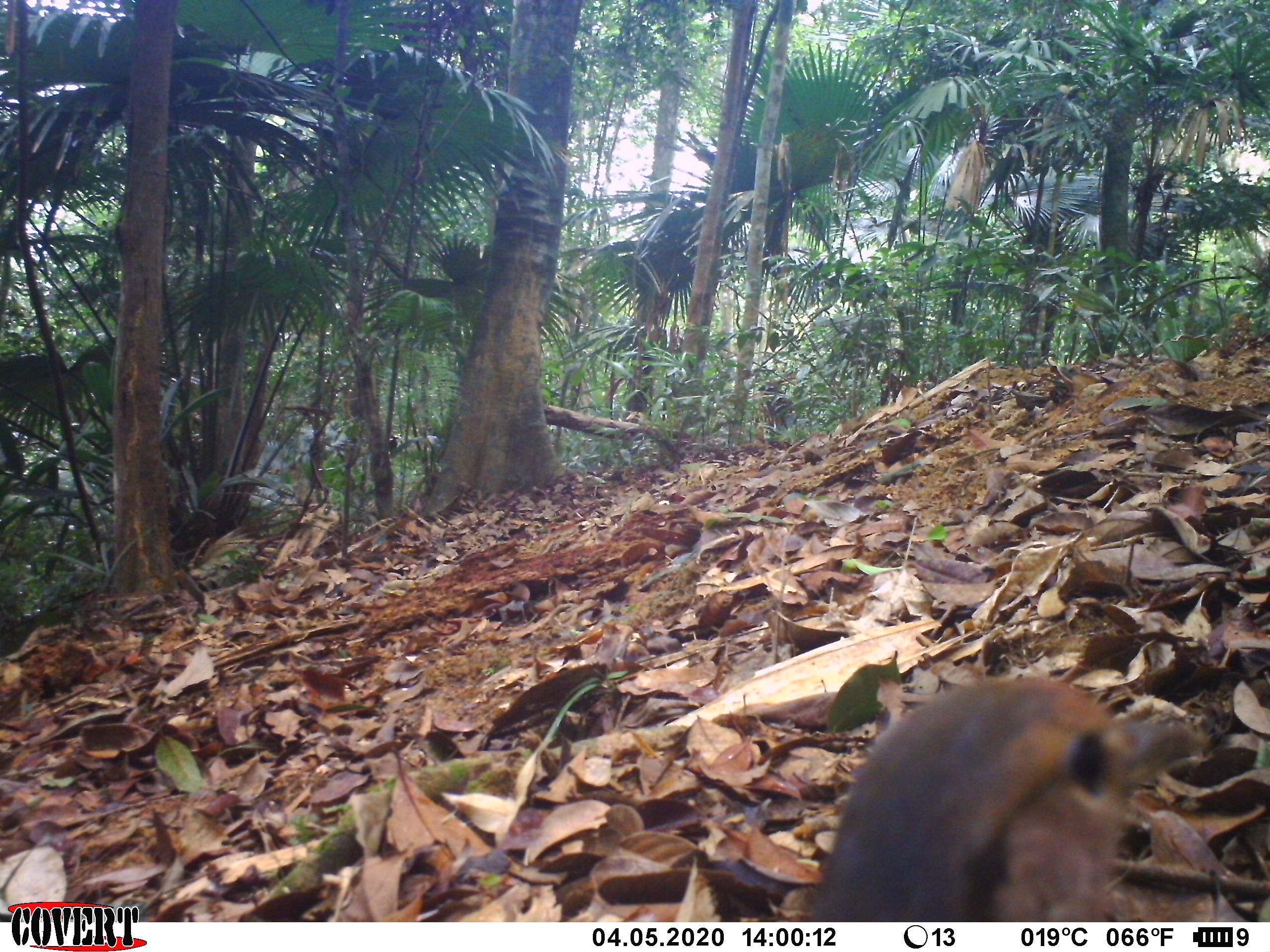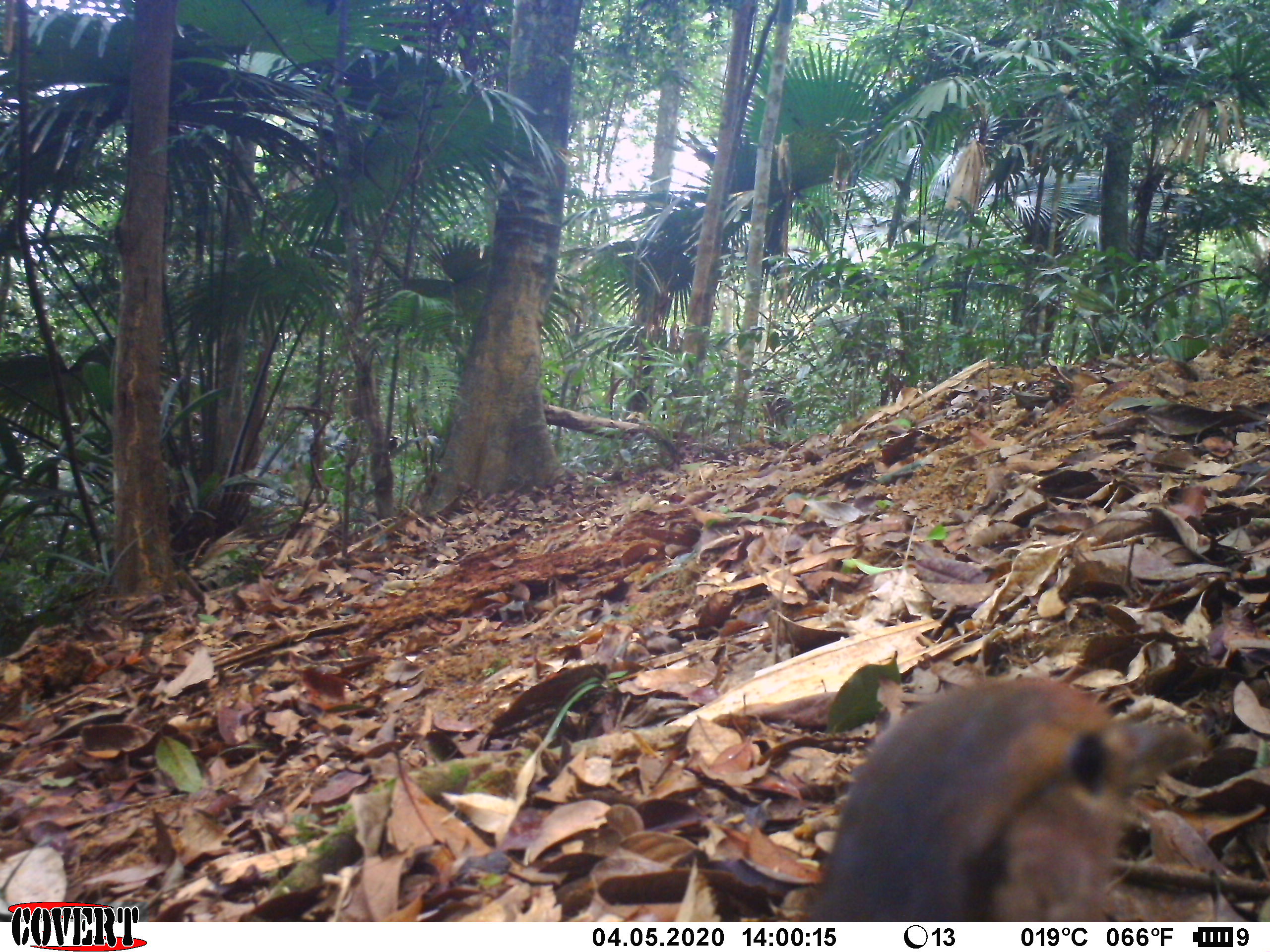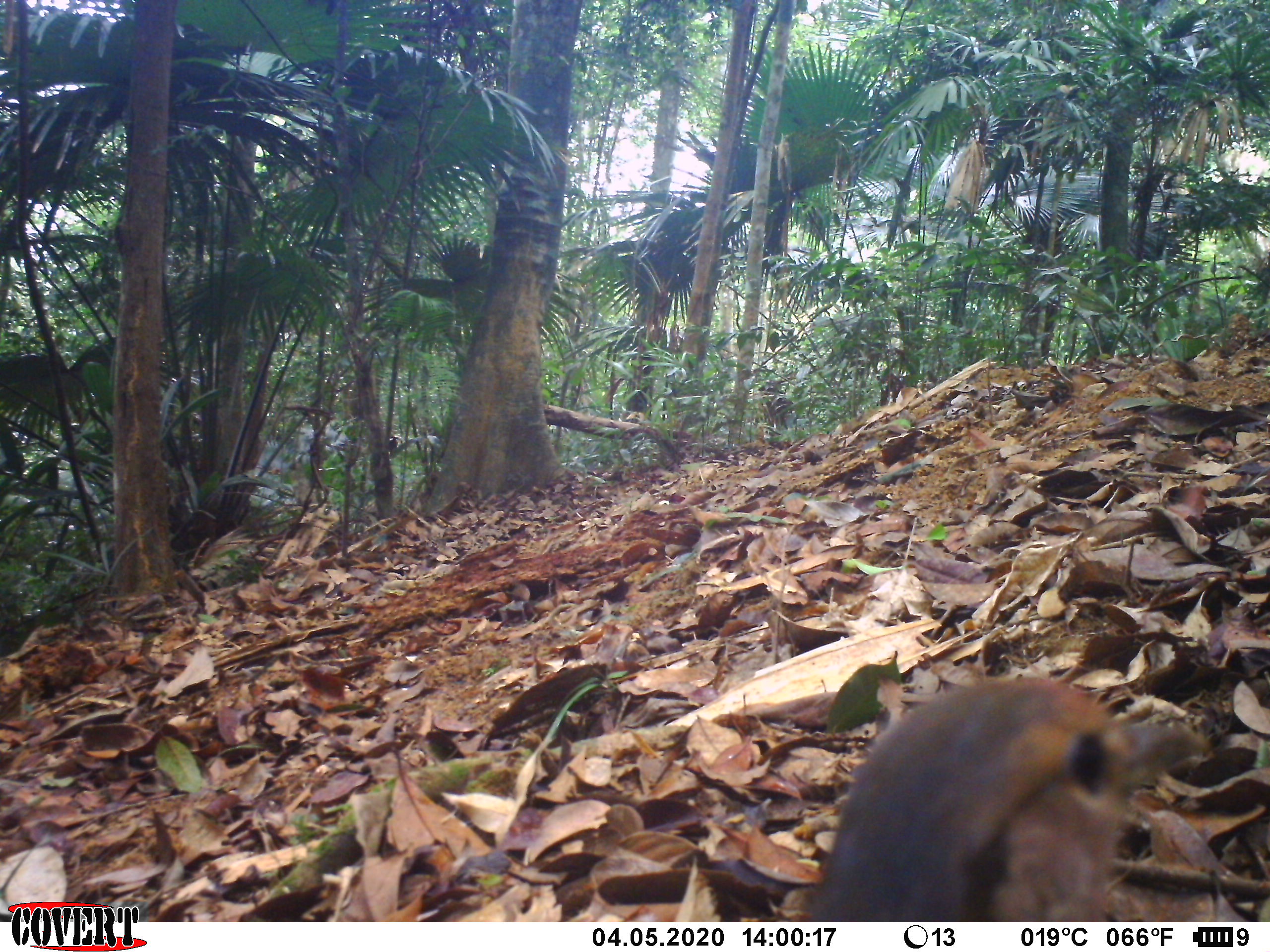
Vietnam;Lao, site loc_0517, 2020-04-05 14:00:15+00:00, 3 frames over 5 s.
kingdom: Animalia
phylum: Chordata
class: Aves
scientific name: Aves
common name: bird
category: unidentified bird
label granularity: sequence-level